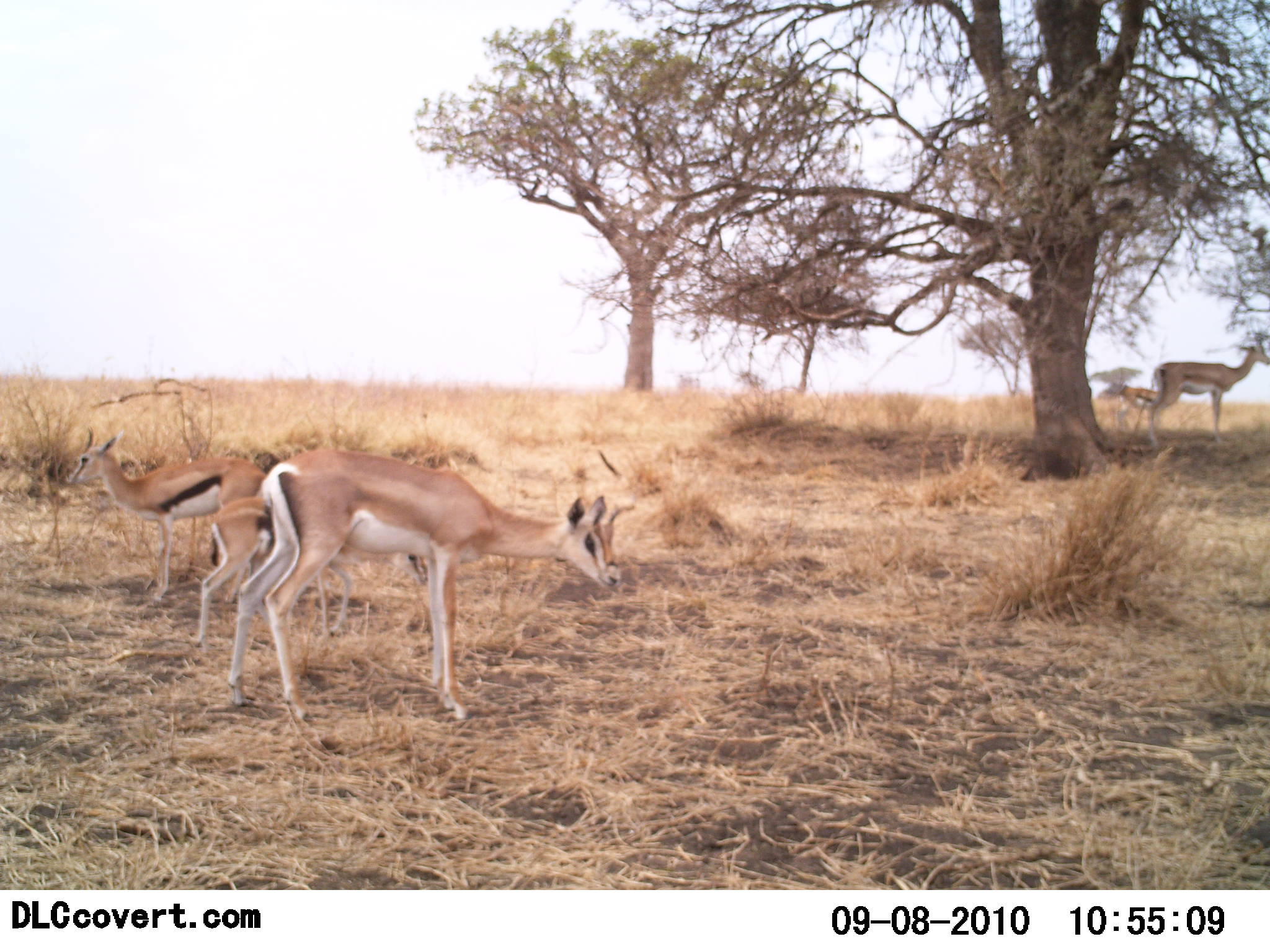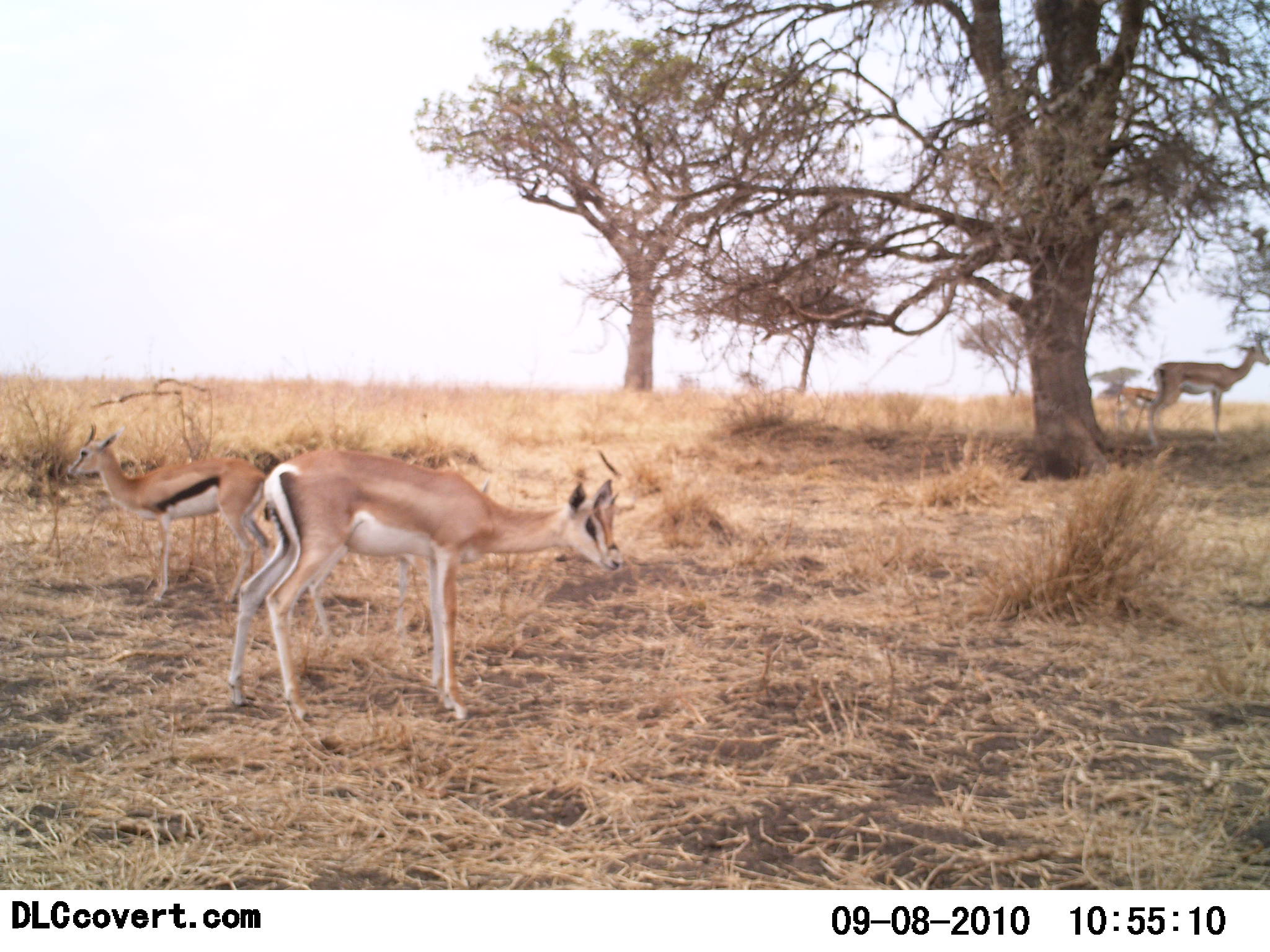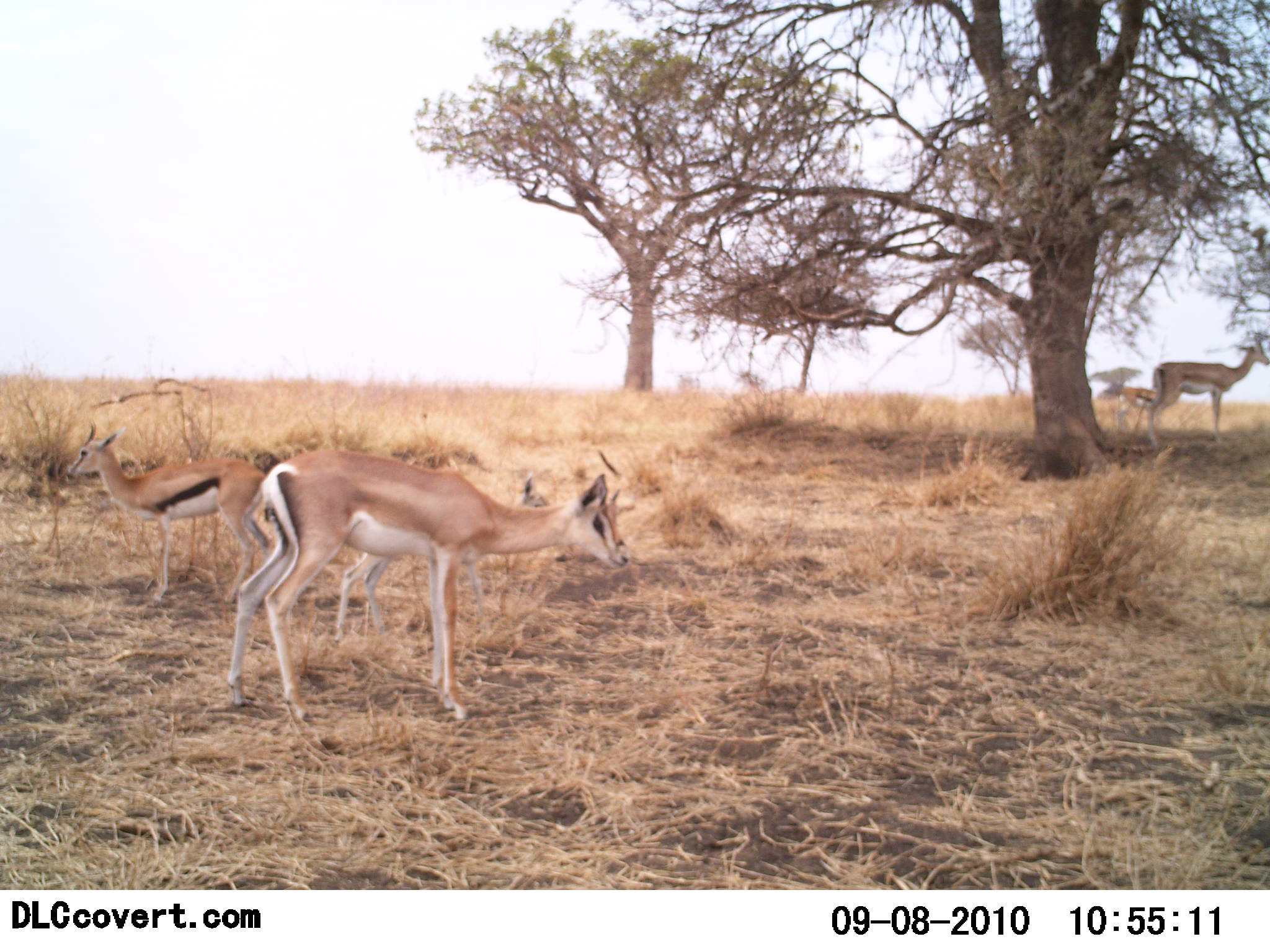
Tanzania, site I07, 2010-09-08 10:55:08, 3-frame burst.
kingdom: Animalia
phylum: Chordata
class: Mammalia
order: Artiodactyla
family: Bovidae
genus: Nanger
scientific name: Nanger granti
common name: grant's gazelle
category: gazellegrants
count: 2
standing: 91%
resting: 4%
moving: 9%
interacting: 4%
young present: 30%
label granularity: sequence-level